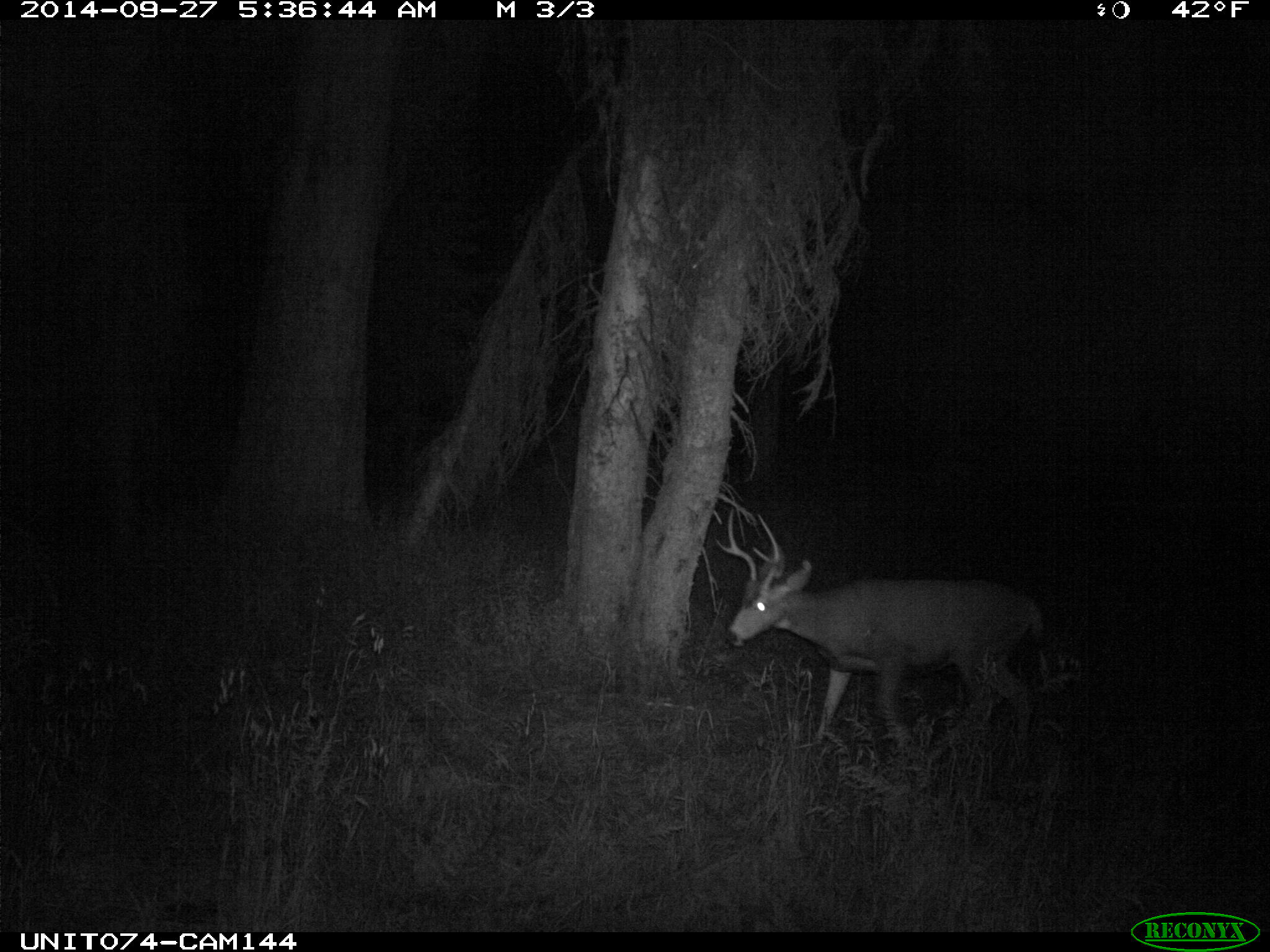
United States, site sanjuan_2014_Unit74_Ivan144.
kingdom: Animalia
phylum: Chordata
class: Mammalia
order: Artiodactyla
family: Cervidae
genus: Odocoileus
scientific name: Odocoileus hemionus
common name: mule deer